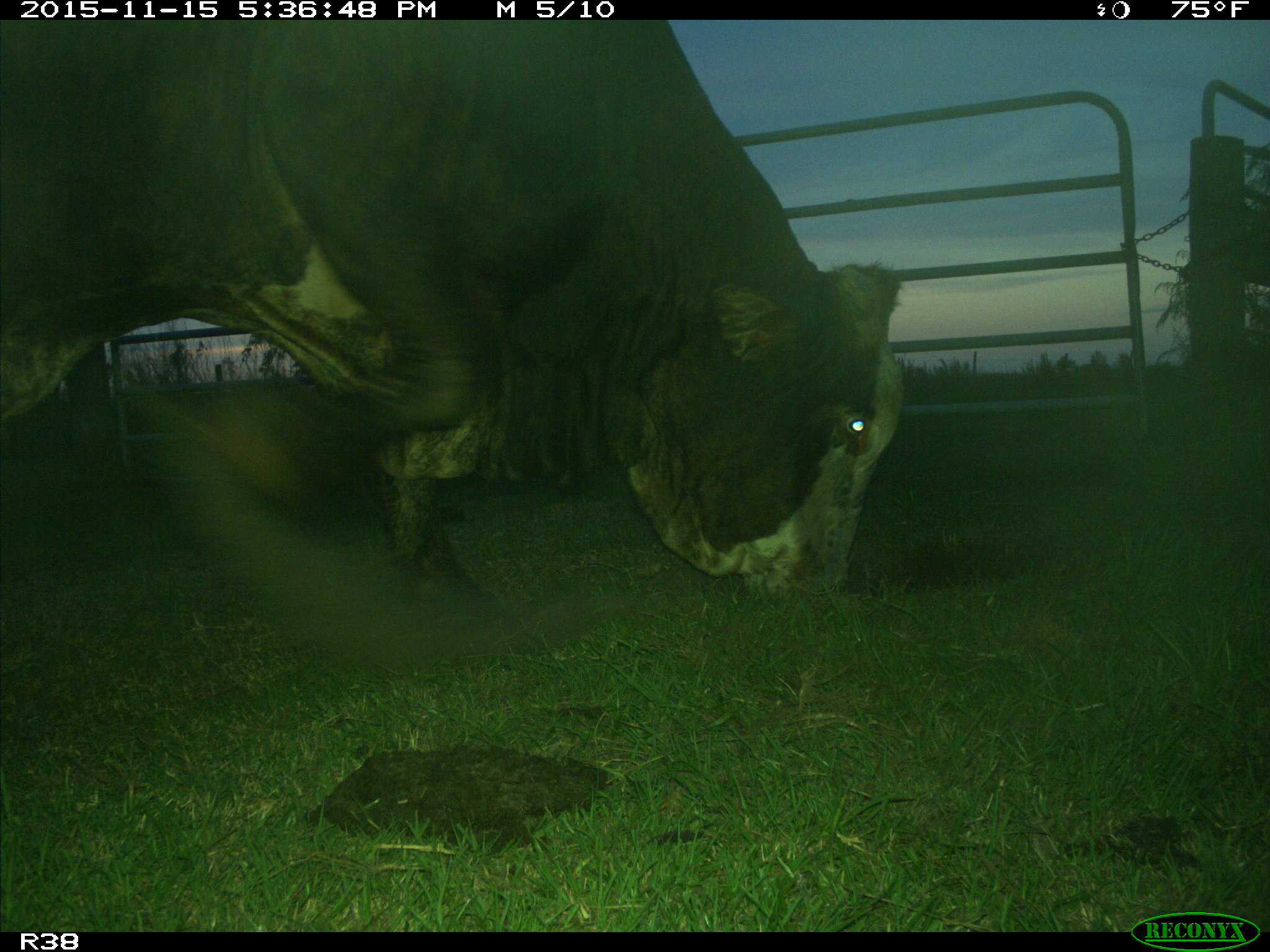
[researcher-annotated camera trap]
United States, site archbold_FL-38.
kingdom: Animalia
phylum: Chordata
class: Mammalia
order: Artiodactyla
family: Bovidae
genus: Bos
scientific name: Bos taurus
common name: domestic cow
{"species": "Bos taurus (domestic cow)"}